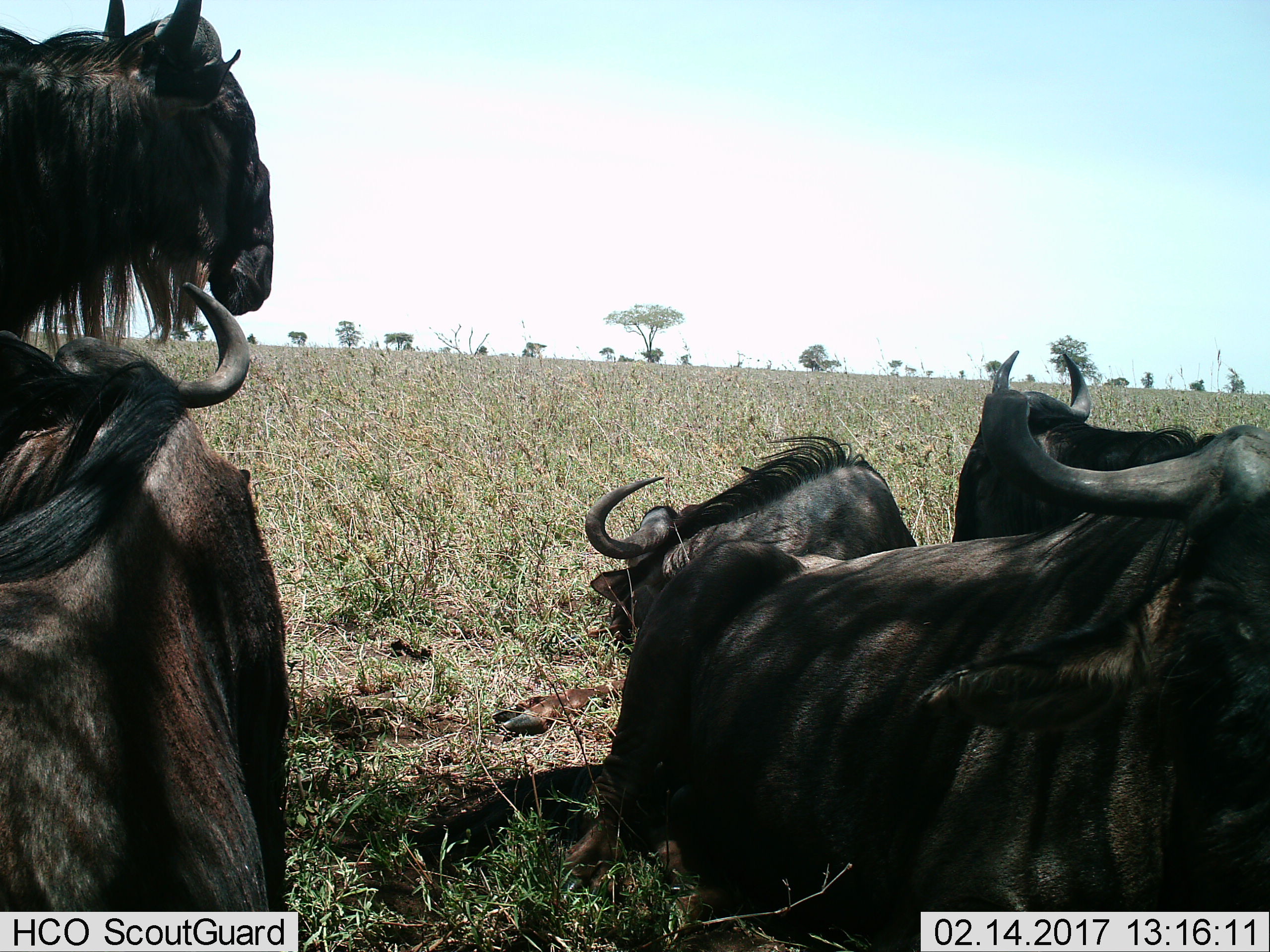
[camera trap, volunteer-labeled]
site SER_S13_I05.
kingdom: Animalia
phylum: Chordata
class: Mammalia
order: Artiodactyla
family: Bovidae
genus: Connochaetes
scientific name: Connochaetes taurinus taurinus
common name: blue wildebeest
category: wildebeestblue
Wildebeestblue (blue wildebeest) (Connochaetes taurinus taurinus), count 5. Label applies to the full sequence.